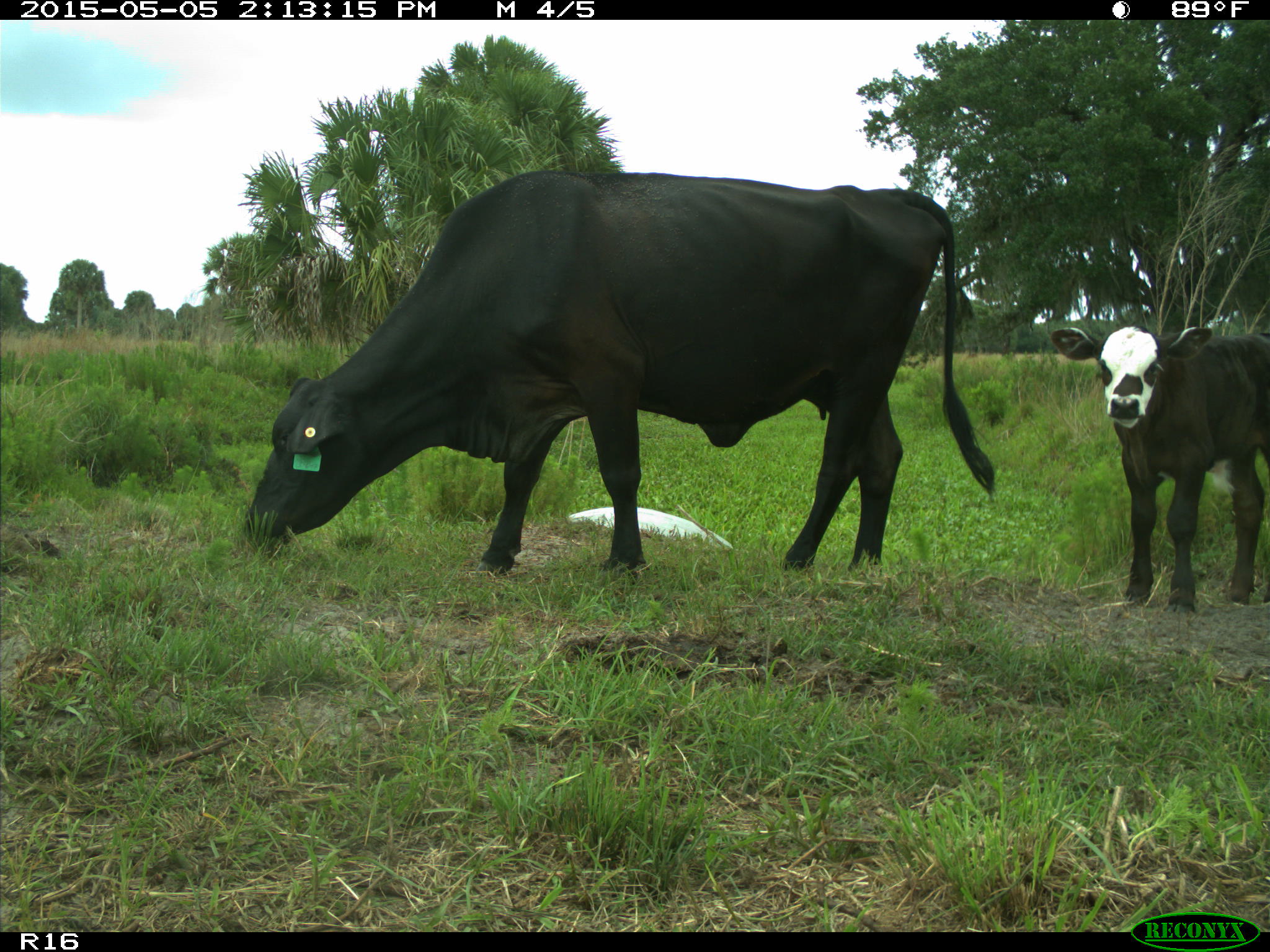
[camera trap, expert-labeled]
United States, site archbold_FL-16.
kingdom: Animalia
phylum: Chordata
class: Mammalia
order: Artiodactyla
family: Bovidae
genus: Bos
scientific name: Bos taurus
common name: domestic cow